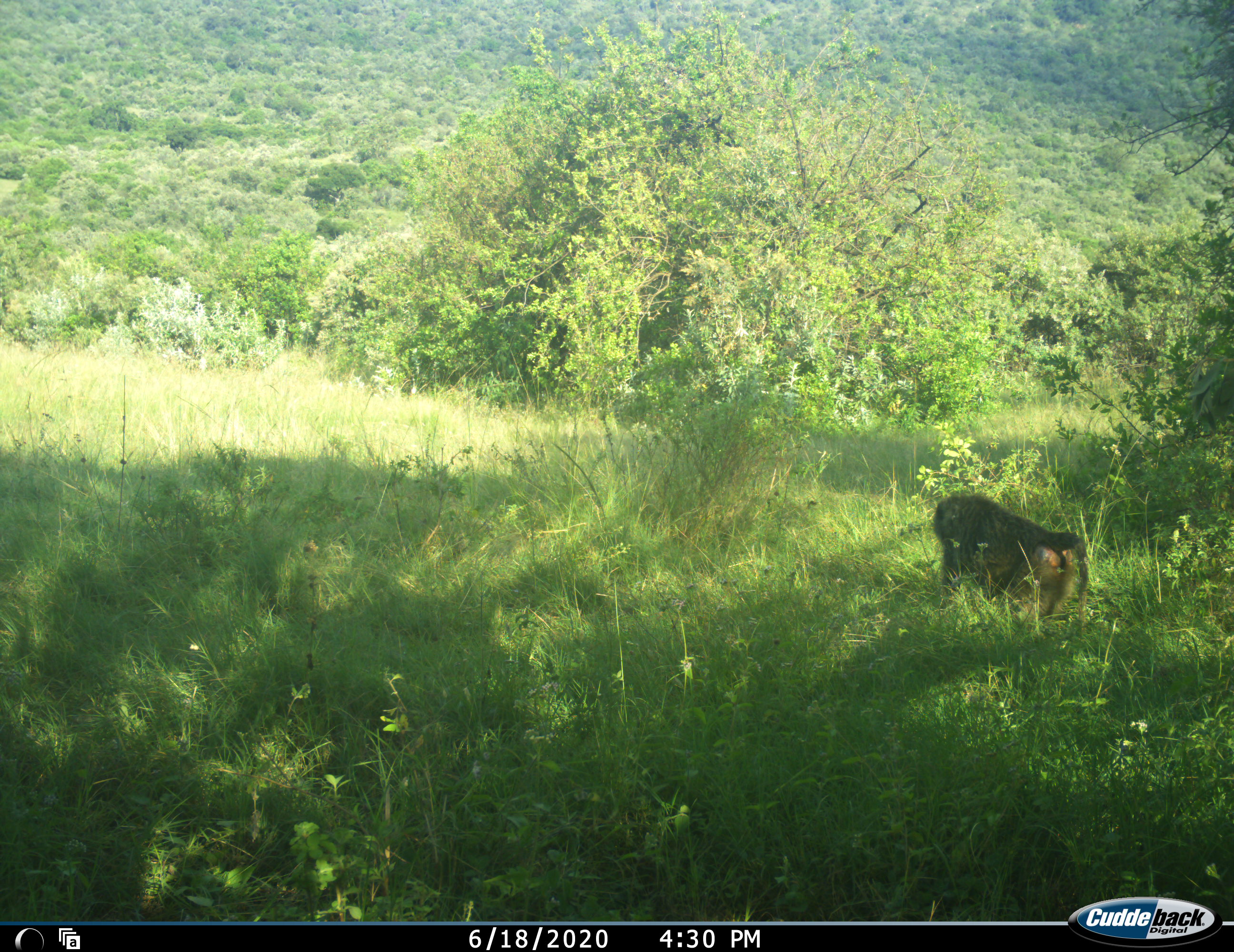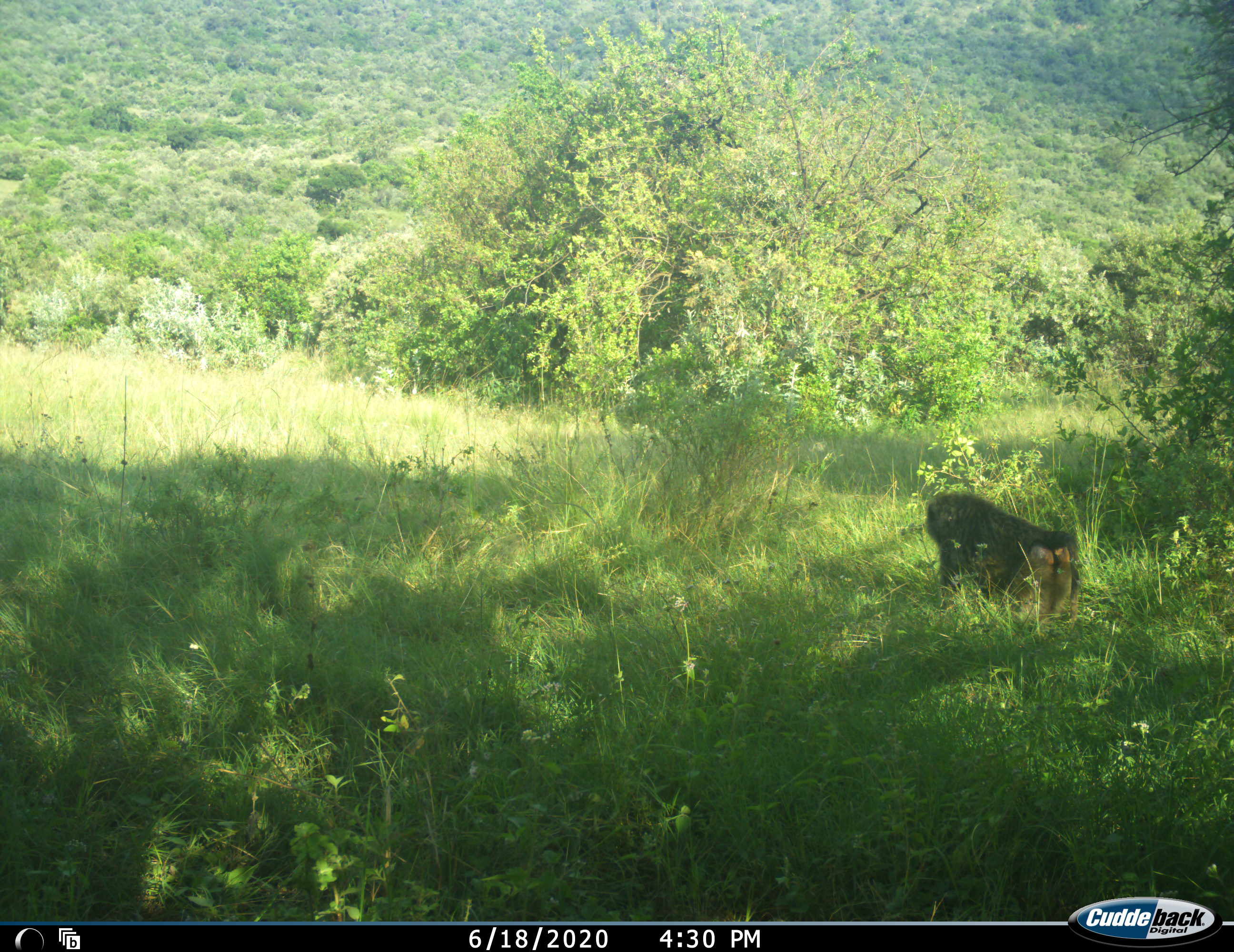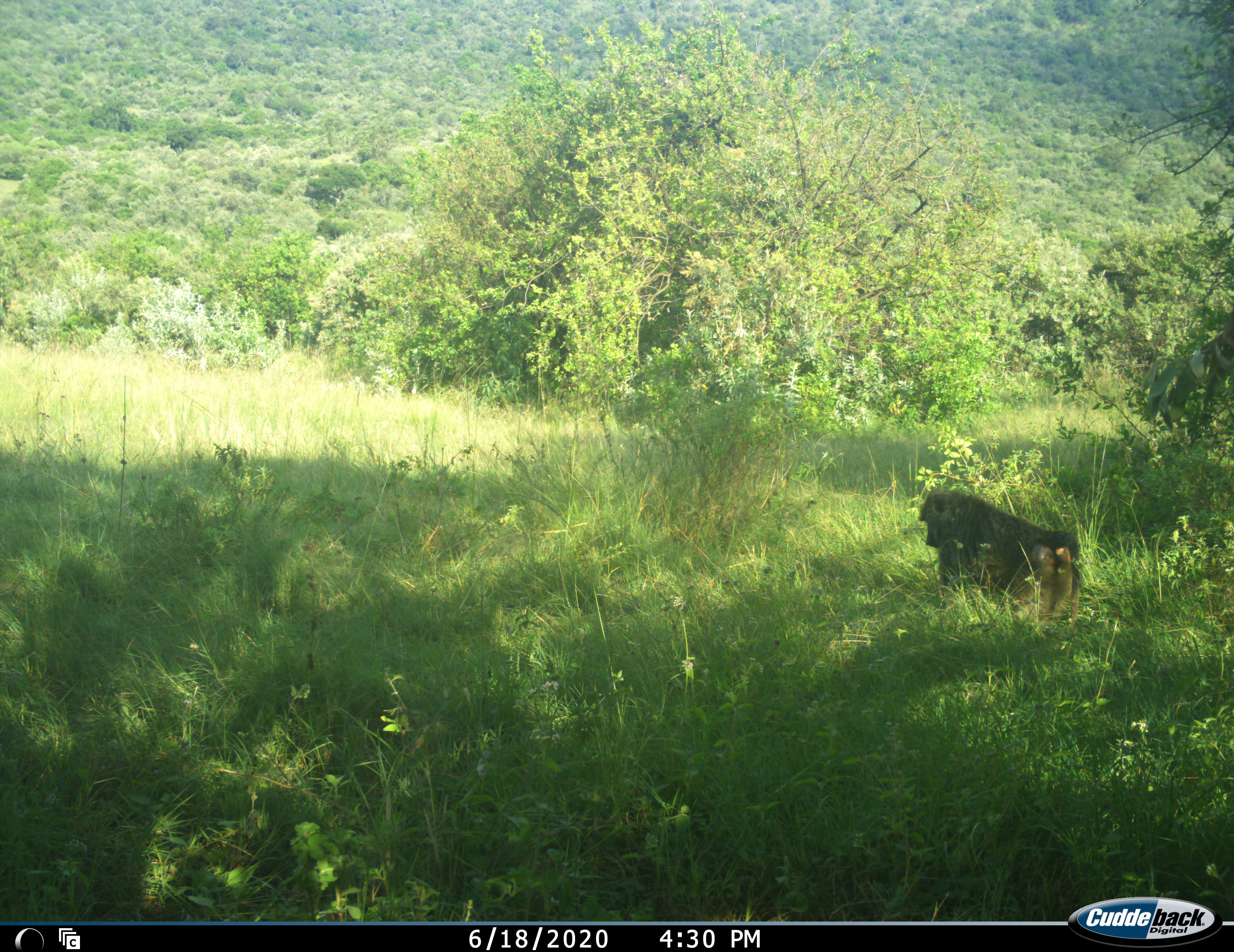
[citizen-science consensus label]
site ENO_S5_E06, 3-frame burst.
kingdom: Animalia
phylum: Chordata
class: Mammalia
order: Primates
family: Cercopithecidae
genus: Papio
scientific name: Papio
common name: baboon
Baboon (Papio), count 1. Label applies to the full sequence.